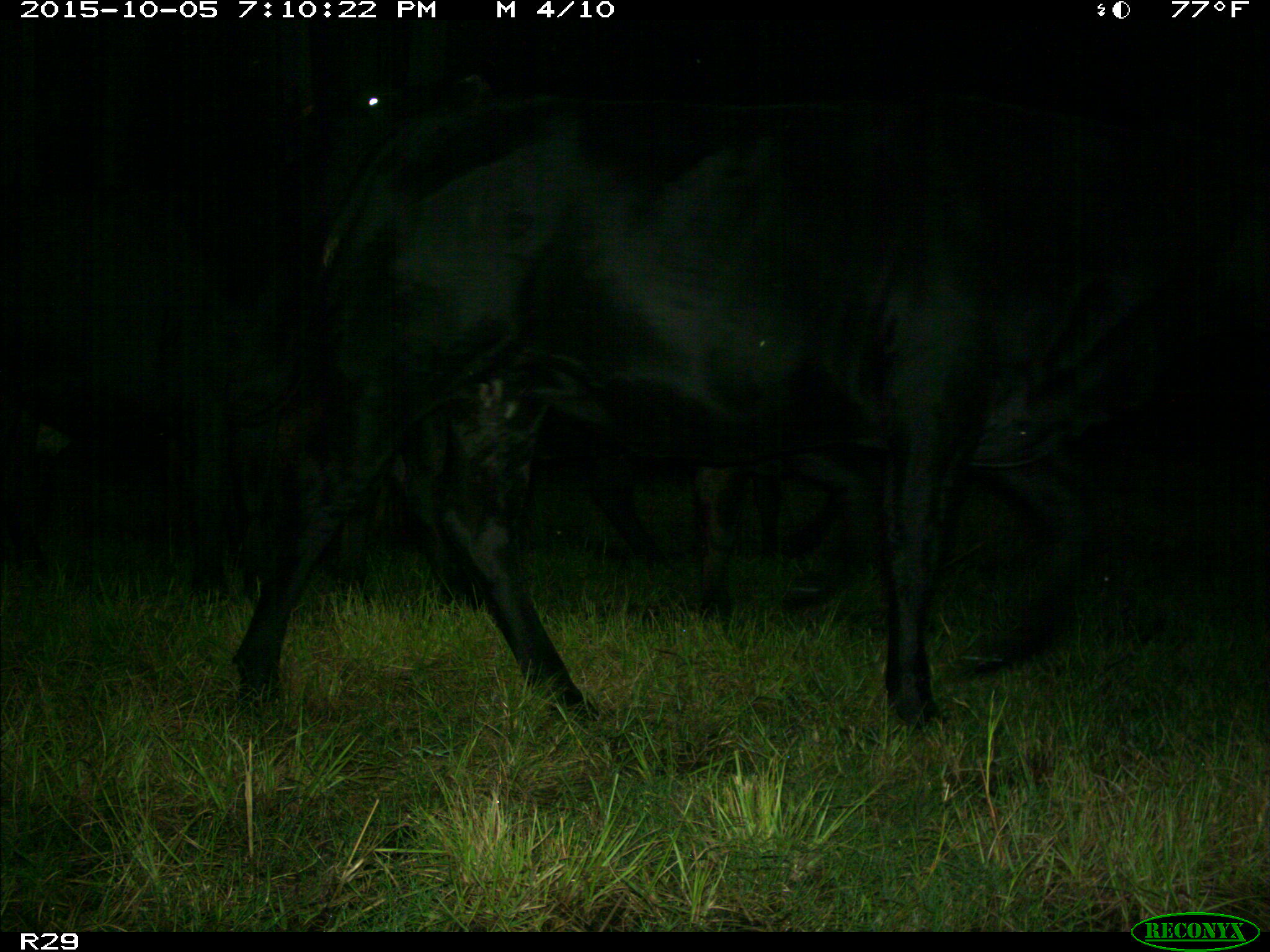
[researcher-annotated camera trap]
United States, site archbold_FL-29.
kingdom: Animalia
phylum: Chordata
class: Mammalia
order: Artiodactyla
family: Bovidae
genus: Bos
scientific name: Bos taurus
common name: domestic cow